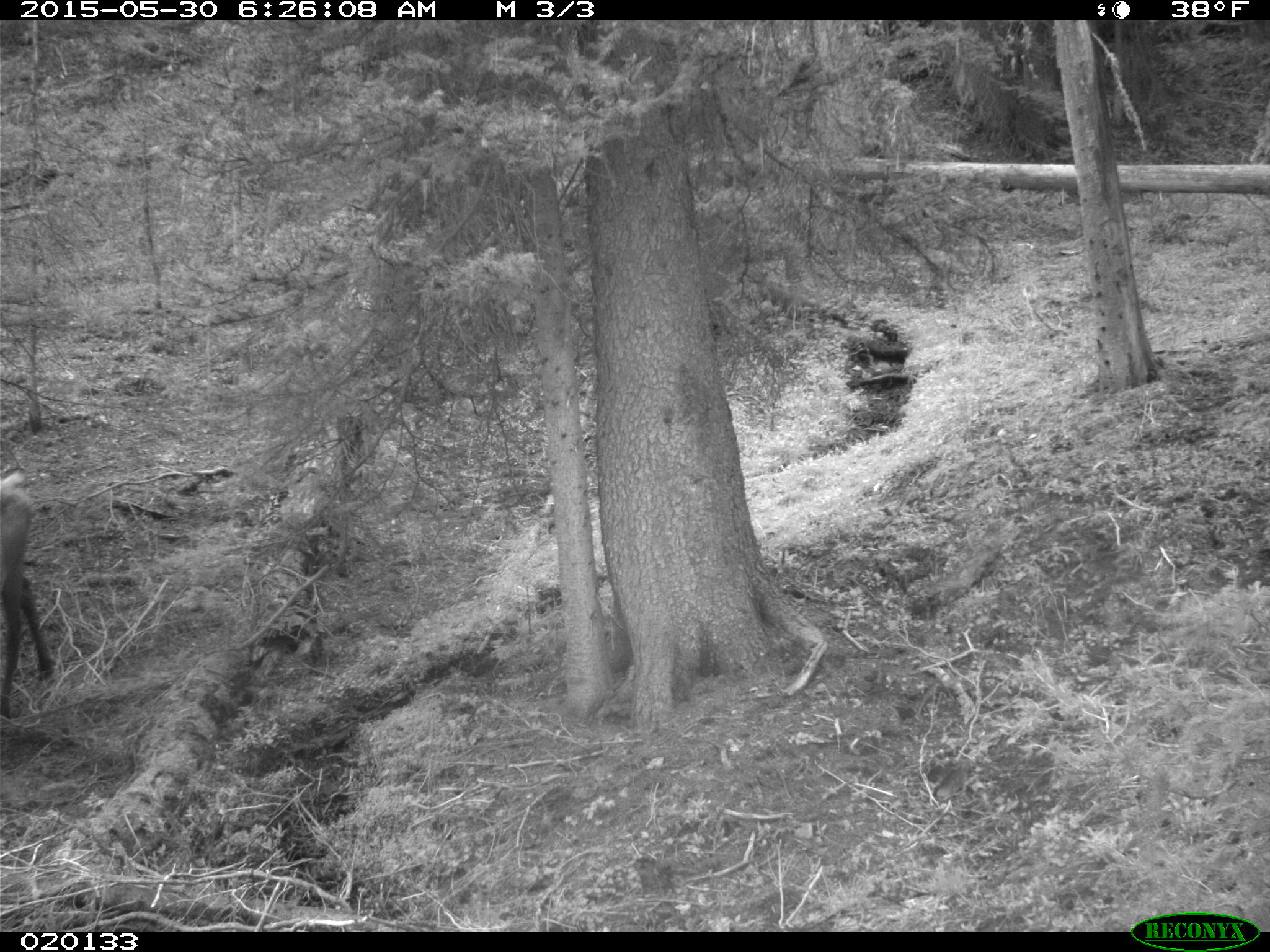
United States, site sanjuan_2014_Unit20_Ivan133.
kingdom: Animalia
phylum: Chordata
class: Mammalia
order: Artiodactyla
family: Cervidae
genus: Cervus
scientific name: Cervus elaphus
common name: red deer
Cervus elaphus (red deer).